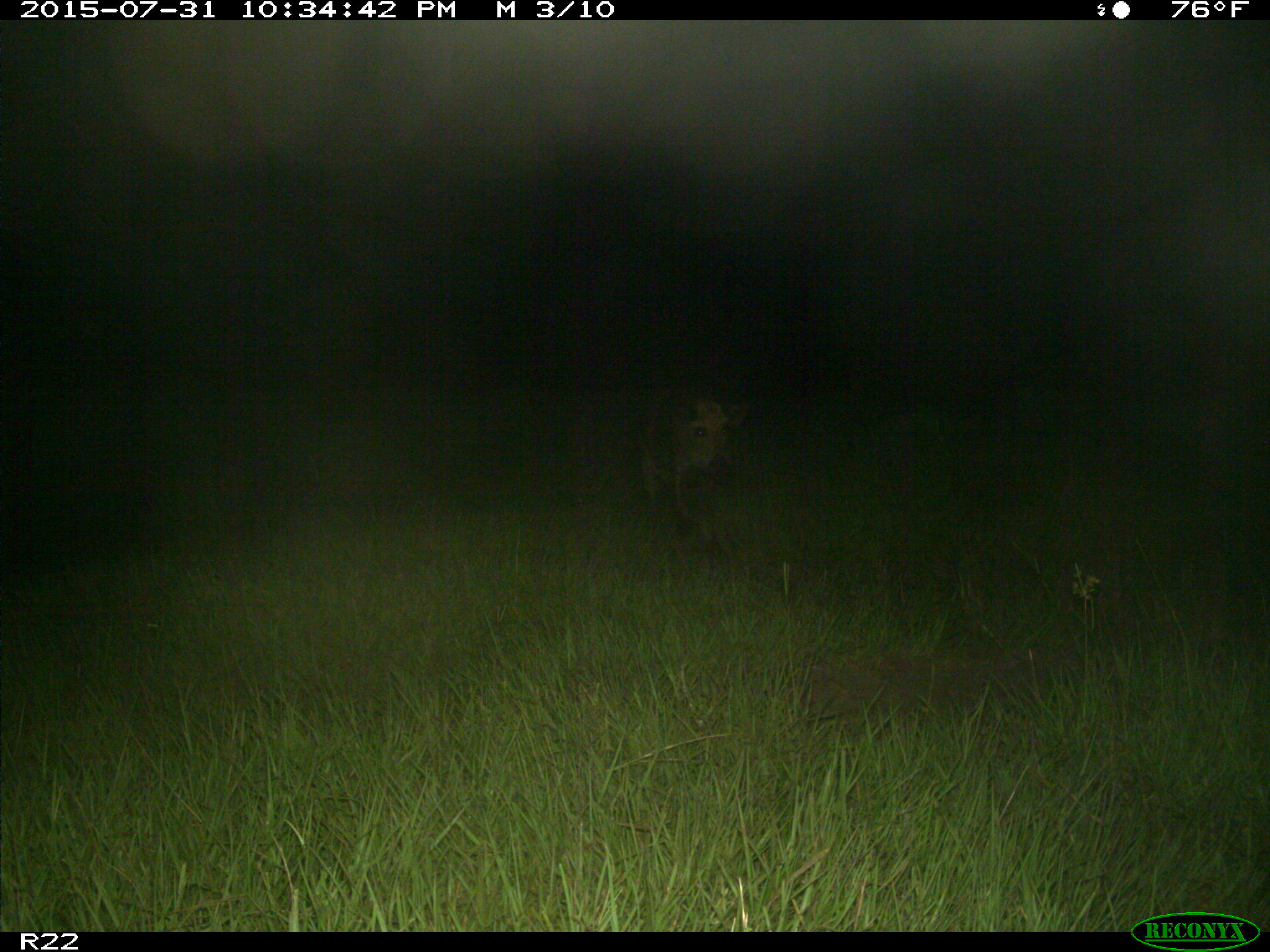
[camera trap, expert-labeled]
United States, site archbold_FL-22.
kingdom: Animalia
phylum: Chordata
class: Mammalia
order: Artiodactyla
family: Suidae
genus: Sus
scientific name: Sus scrofa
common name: wild boar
Sus scrofa (wild boar).